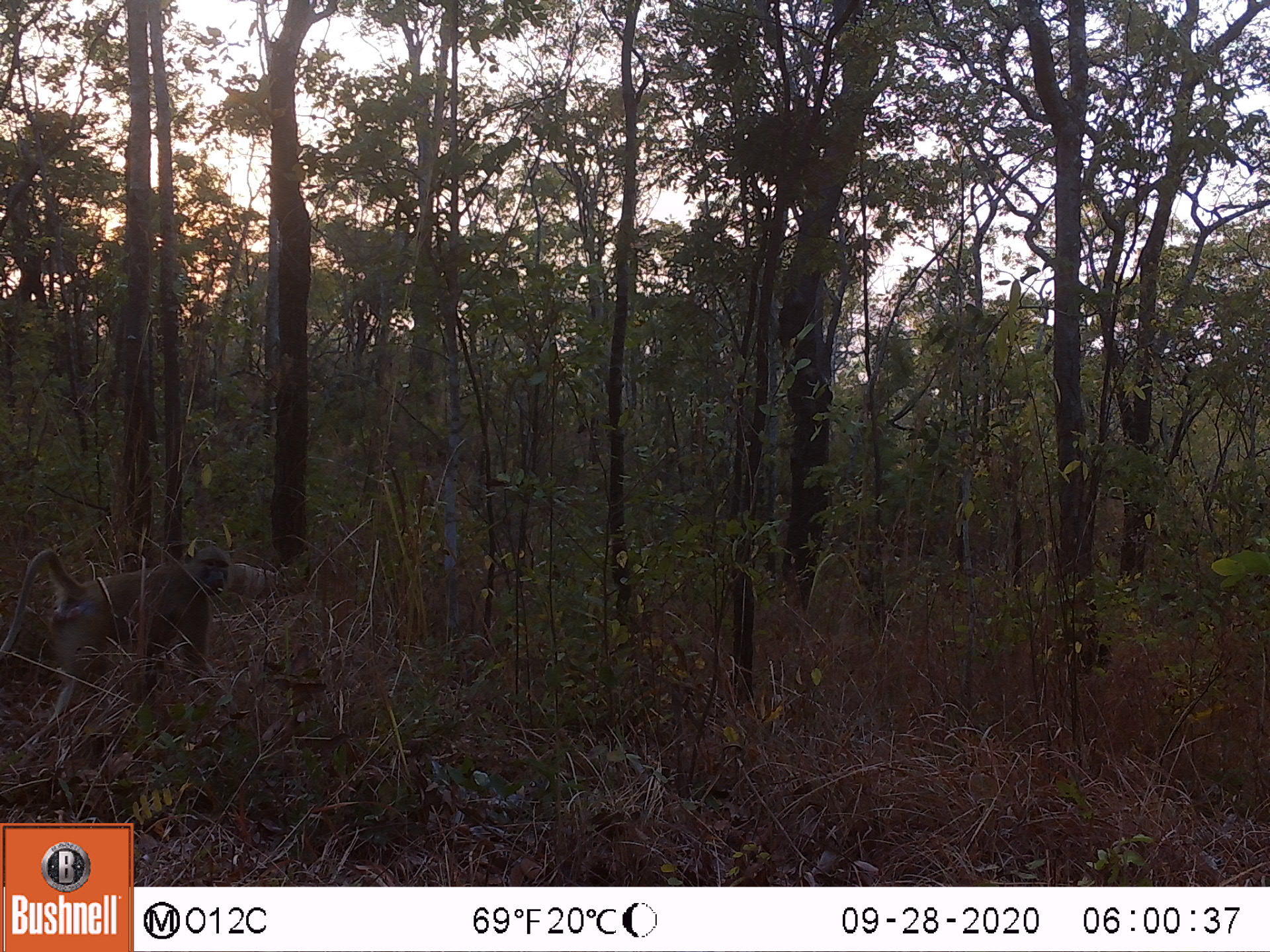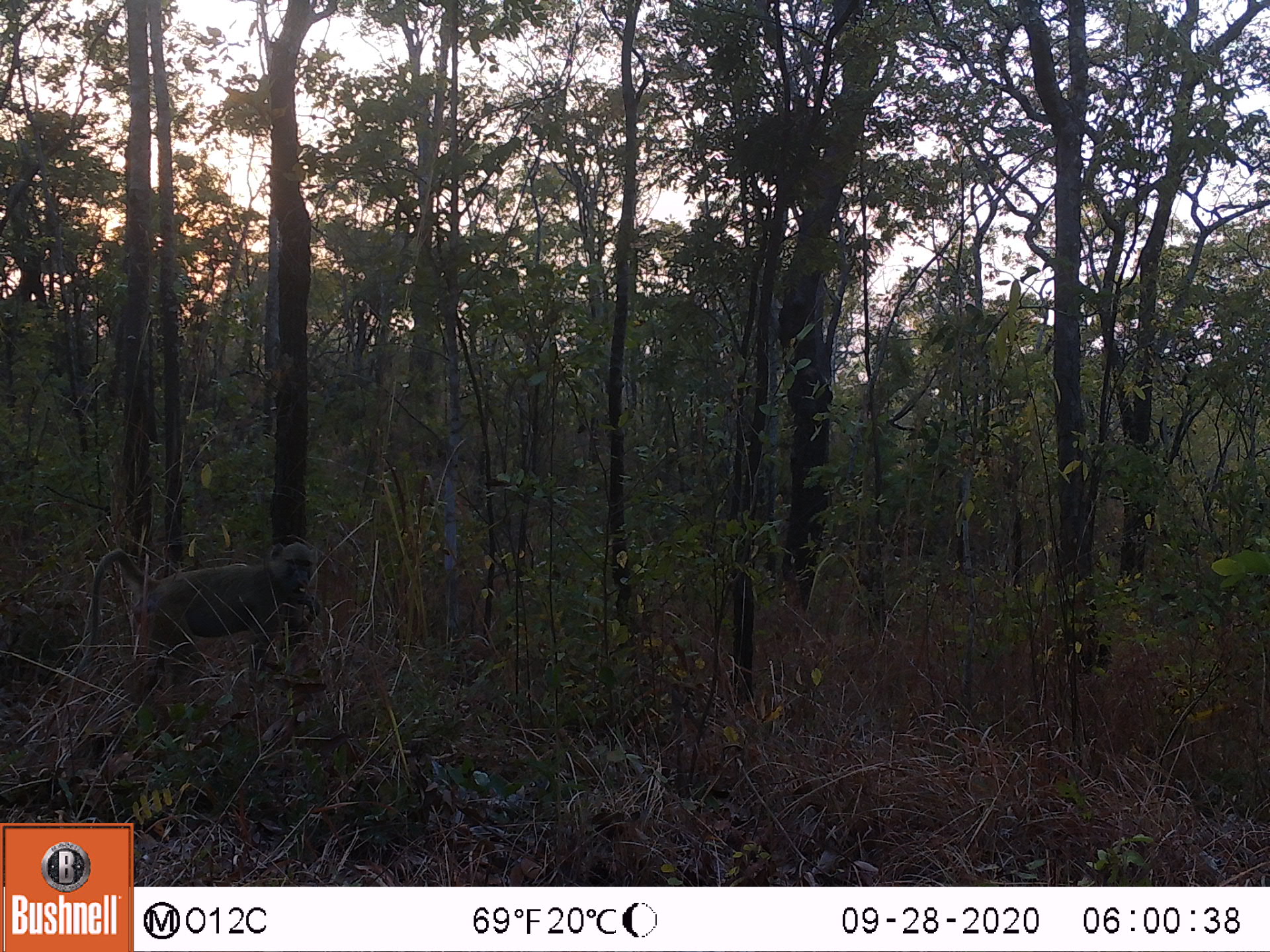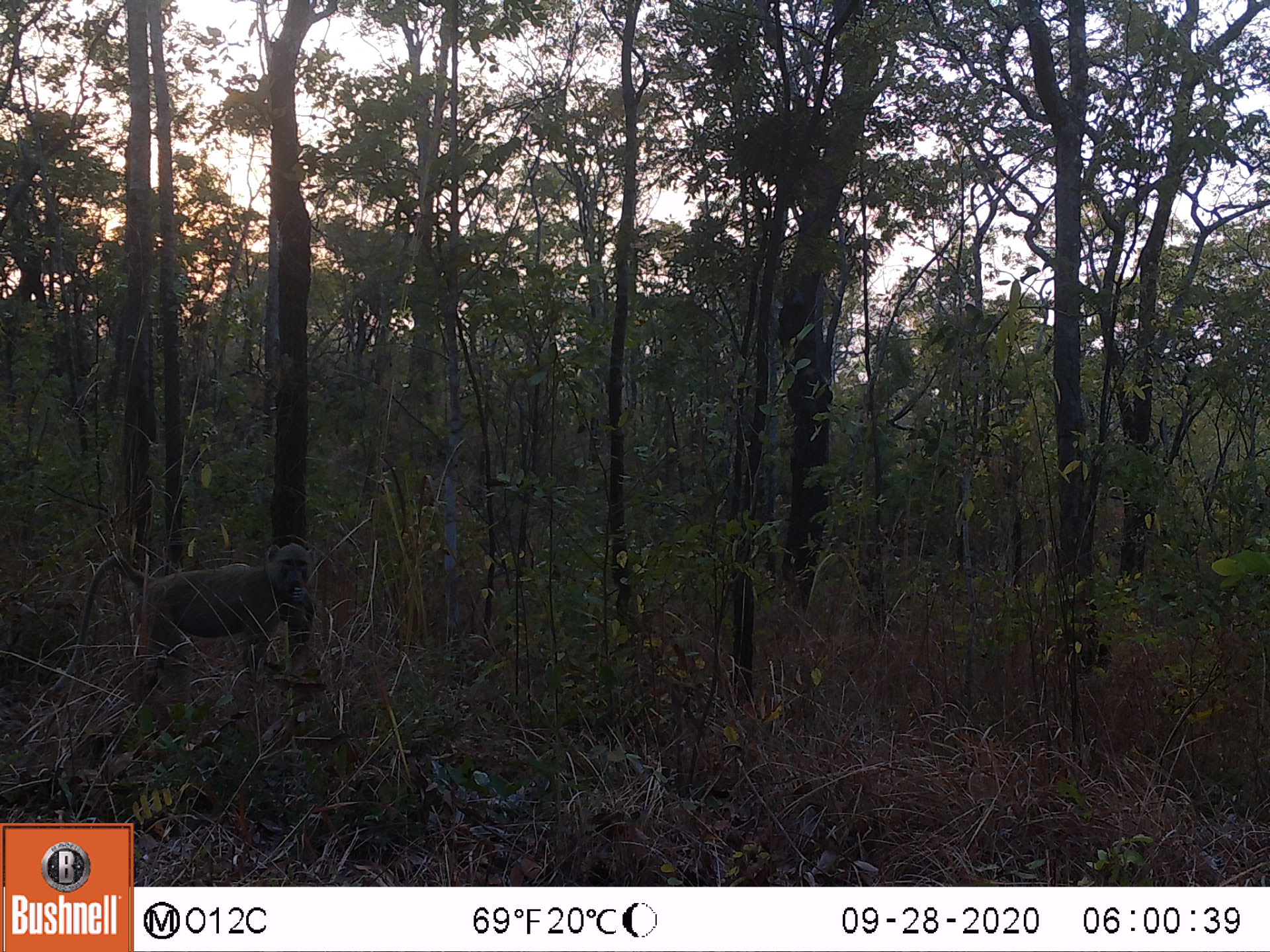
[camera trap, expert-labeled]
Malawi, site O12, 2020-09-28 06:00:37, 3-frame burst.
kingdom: Animalia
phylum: Chordata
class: Mammalia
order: Primates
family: Cercopithecidae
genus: Papio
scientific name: Papio cynocephalus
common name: yellow baboon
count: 1